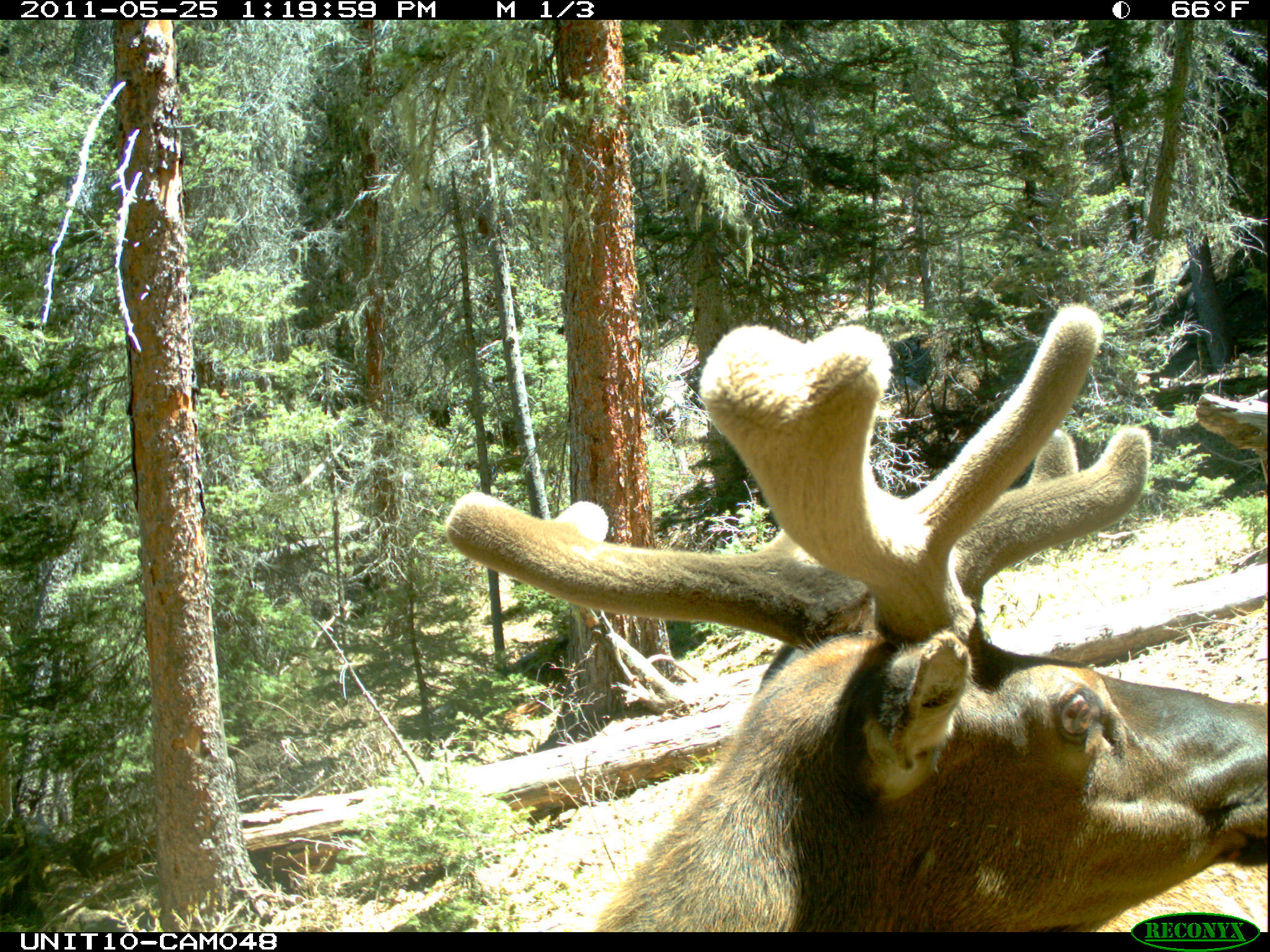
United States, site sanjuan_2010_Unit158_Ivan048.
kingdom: Animalia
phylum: Chordata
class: Mammalia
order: Artiodactyla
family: Cervidae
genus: Cervus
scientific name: Cervus elaphus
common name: red deer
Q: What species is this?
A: Cervus elaphus (red deer).